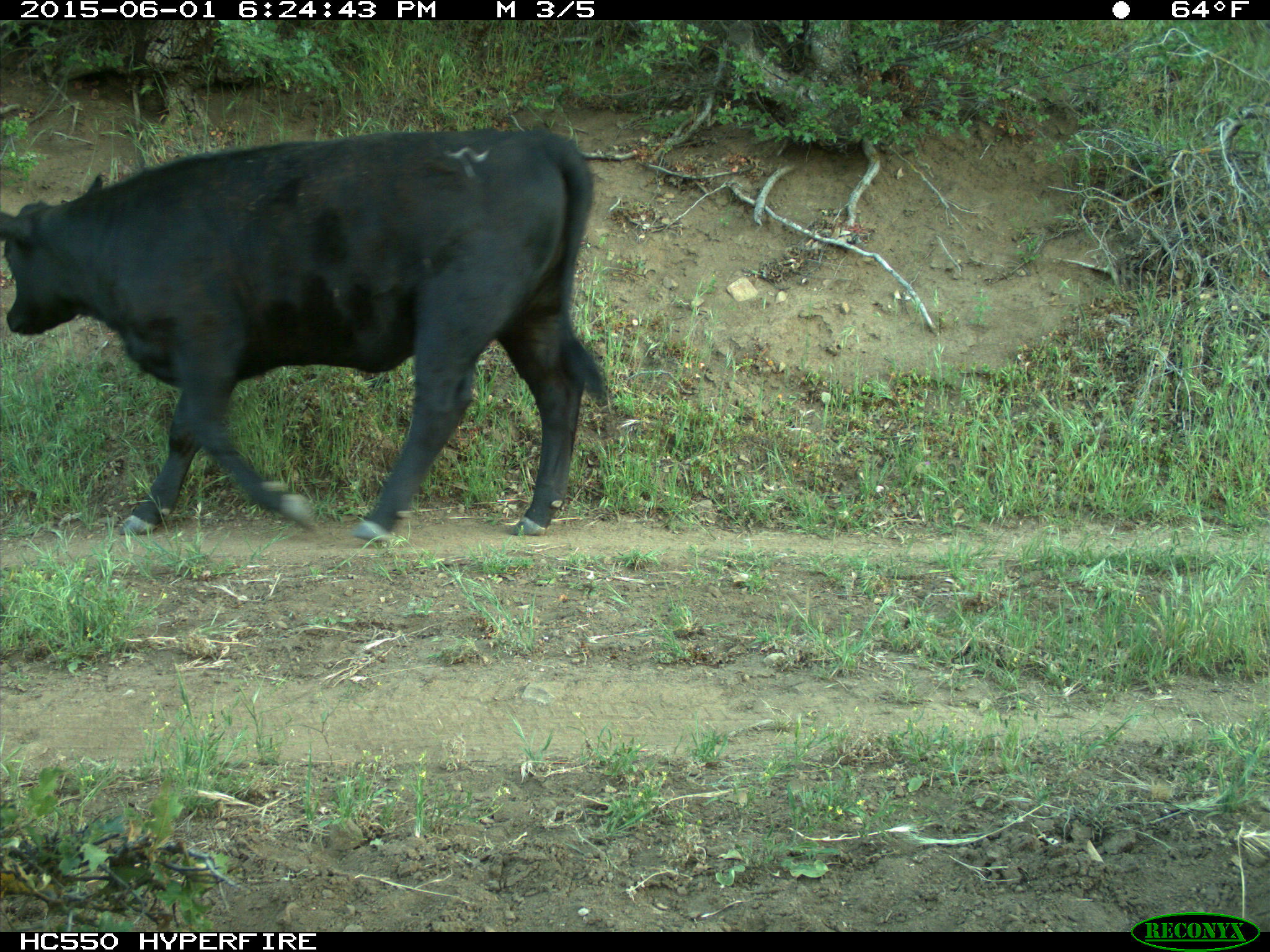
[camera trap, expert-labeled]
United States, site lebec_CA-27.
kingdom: Animalia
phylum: Chordata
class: Mammalia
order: Artiodactyla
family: Bovidae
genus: Bos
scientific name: Bos taurus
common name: domestic cow